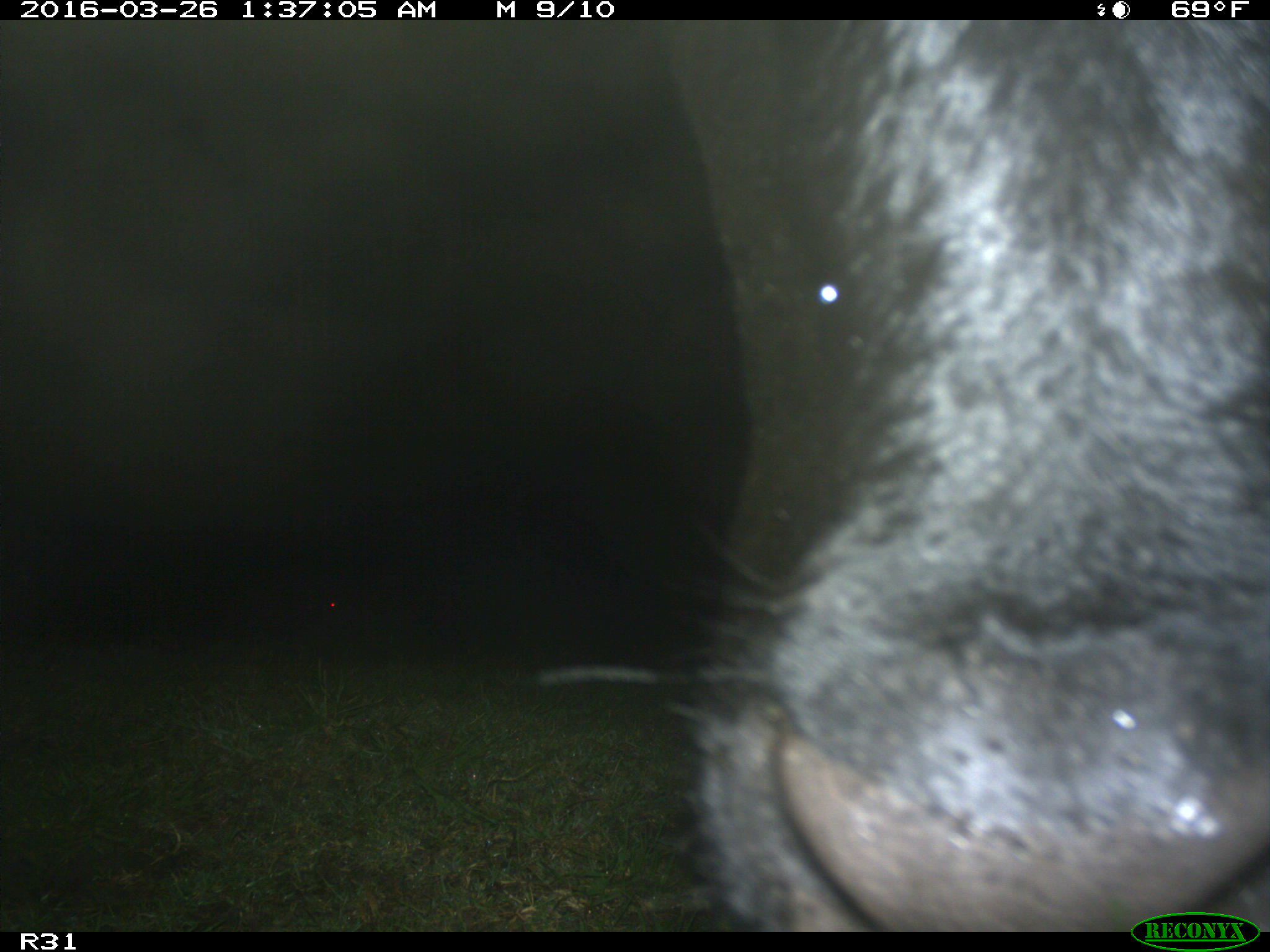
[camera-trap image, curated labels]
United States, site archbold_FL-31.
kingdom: Animalia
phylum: Chordata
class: Mammalia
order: Artiodactyla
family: Bovidae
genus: Bos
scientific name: Bos taurus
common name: domestic cow